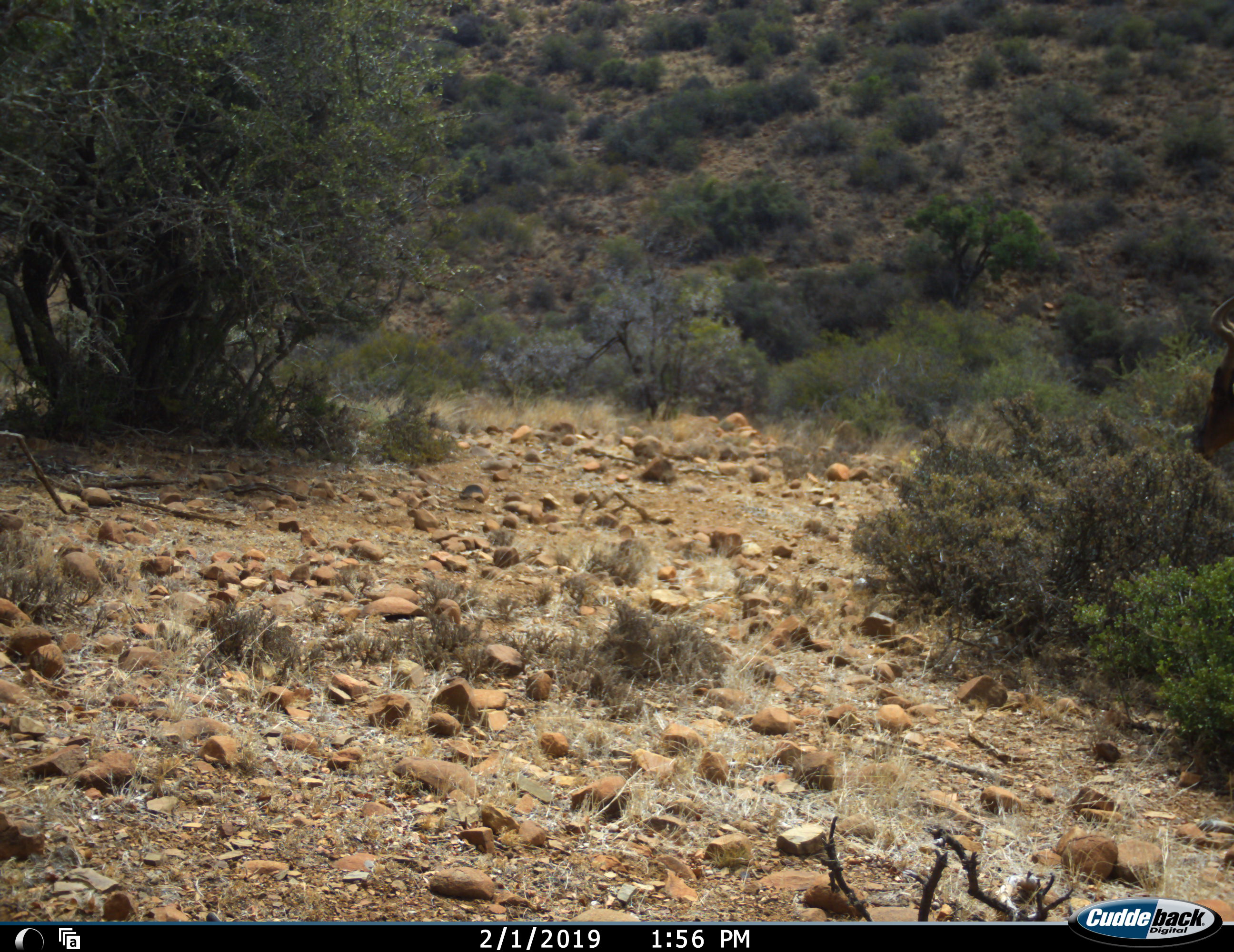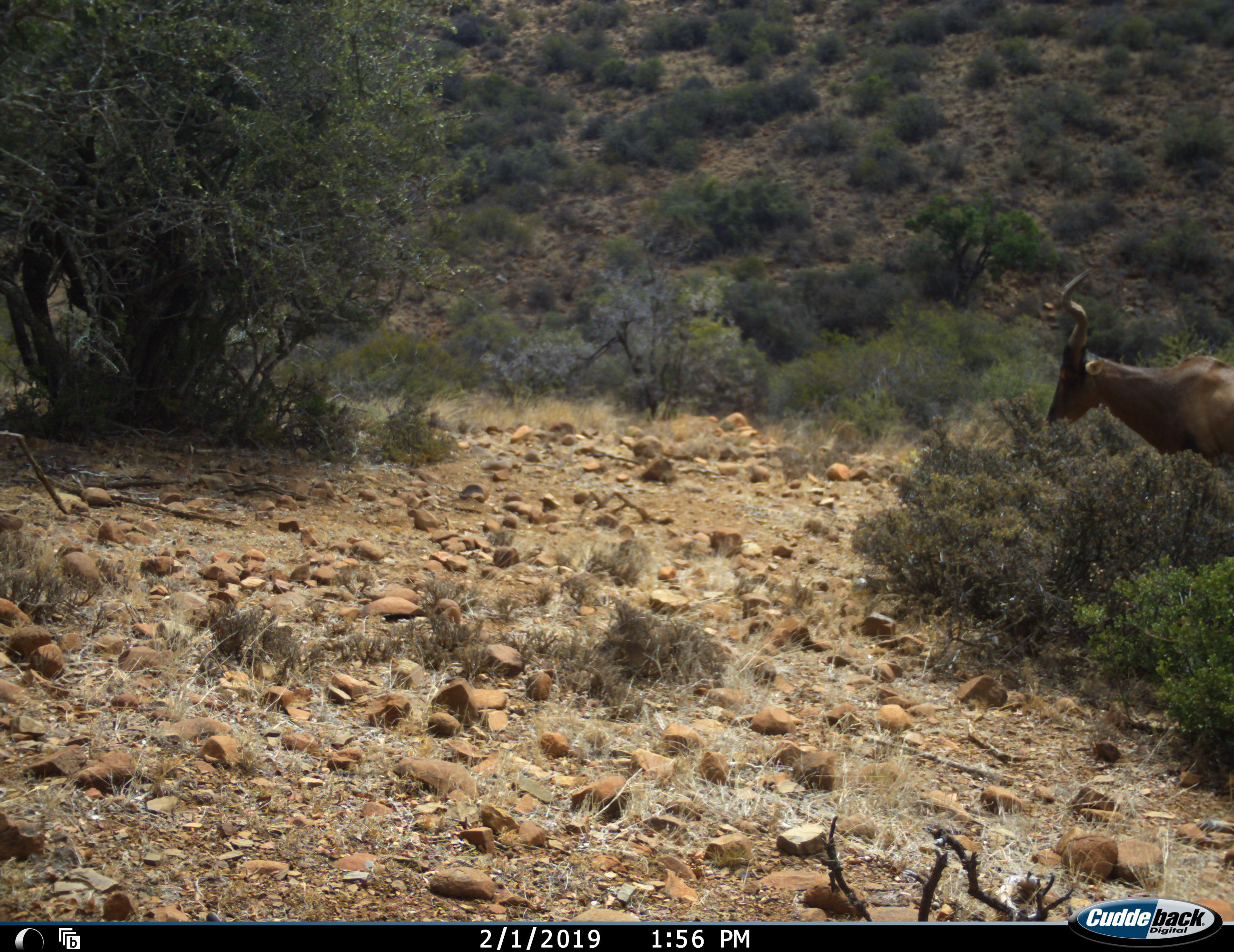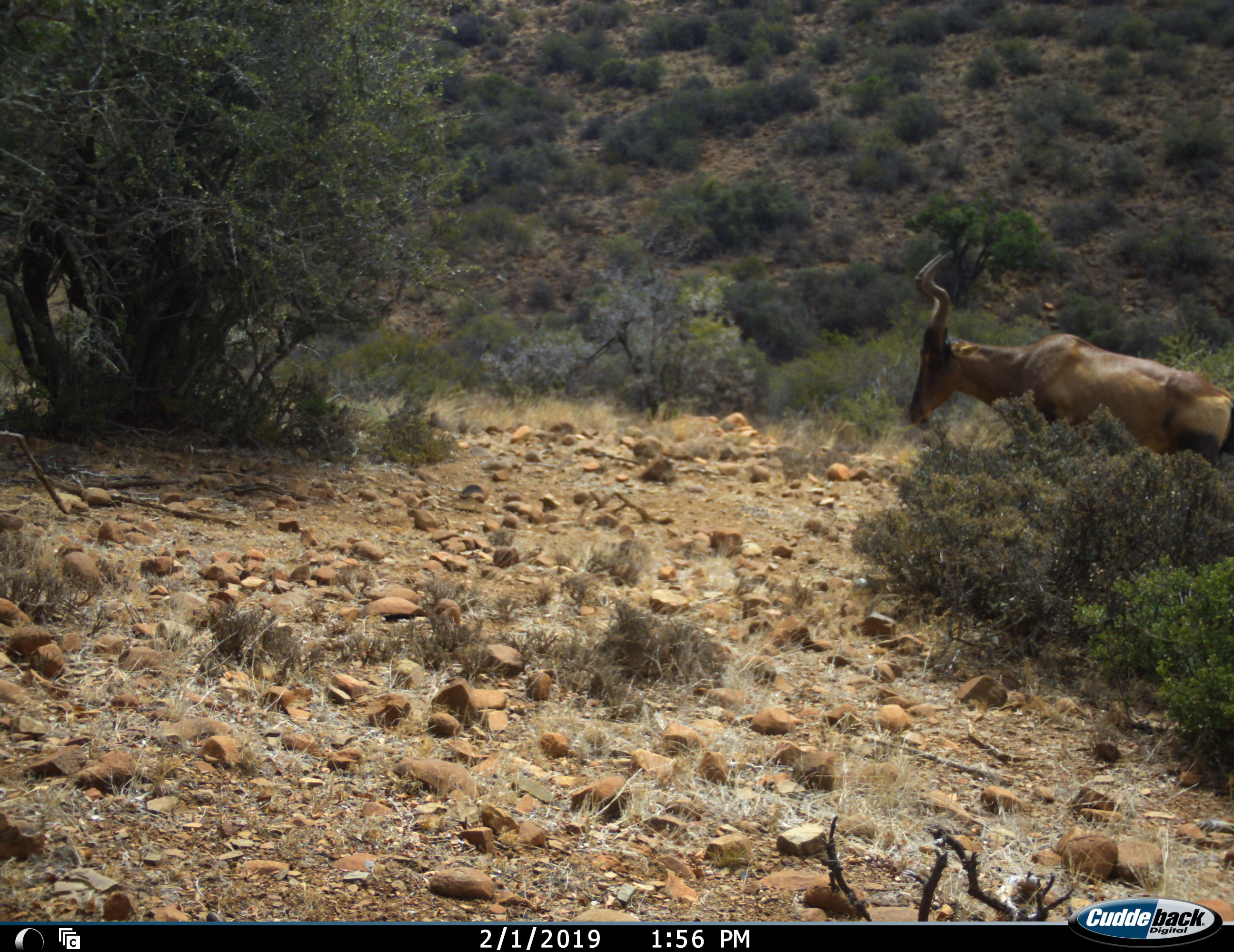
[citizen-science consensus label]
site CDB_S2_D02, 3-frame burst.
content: unidentified animal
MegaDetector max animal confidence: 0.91